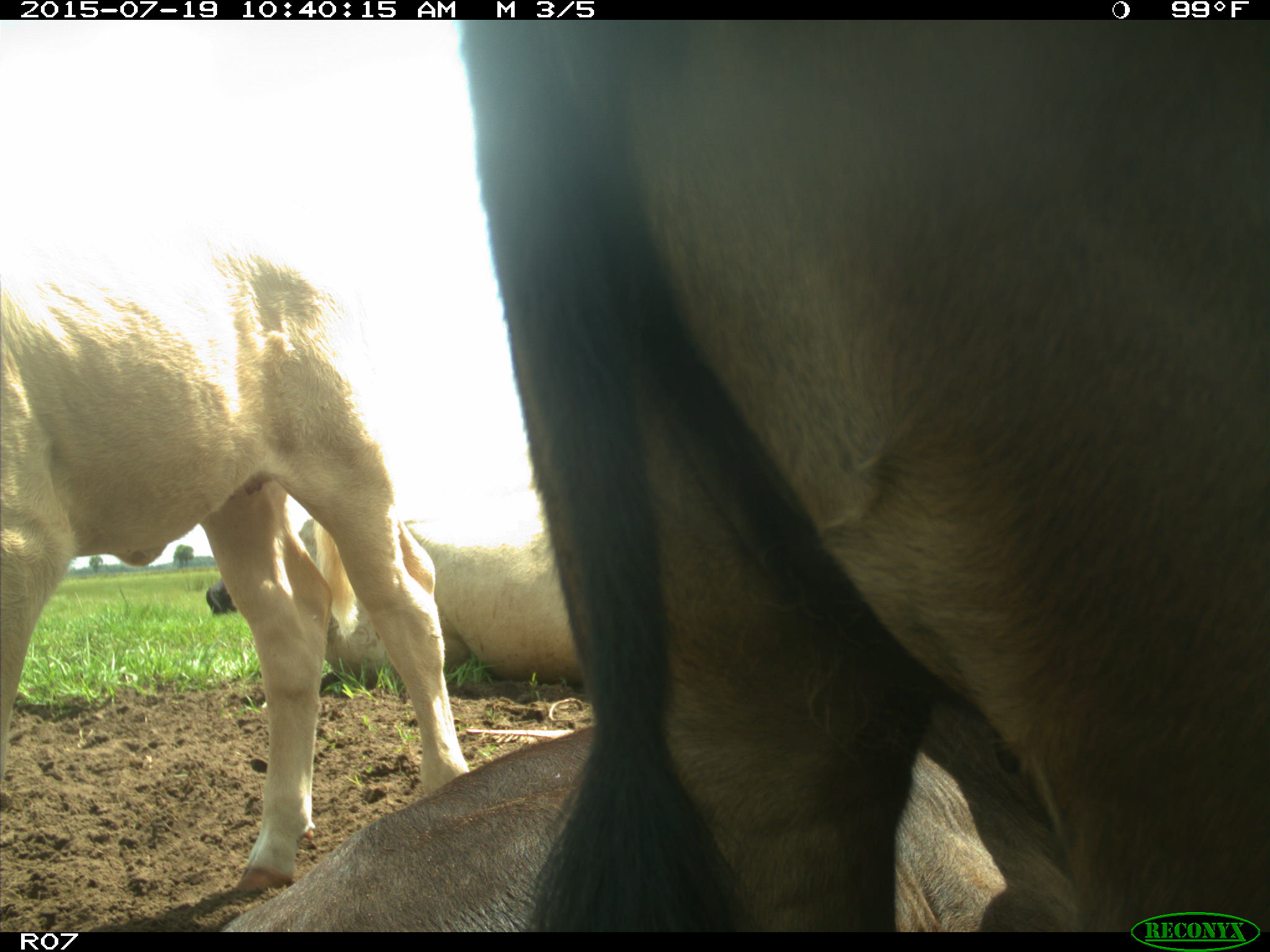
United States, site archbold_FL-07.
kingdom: Animalia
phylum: Chordata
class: Mammalia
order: Artiodactyla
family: Bovidae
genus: Bos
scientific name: Bos taurus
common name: domestic cow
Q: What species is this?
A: Bos taurus (domestic cow).